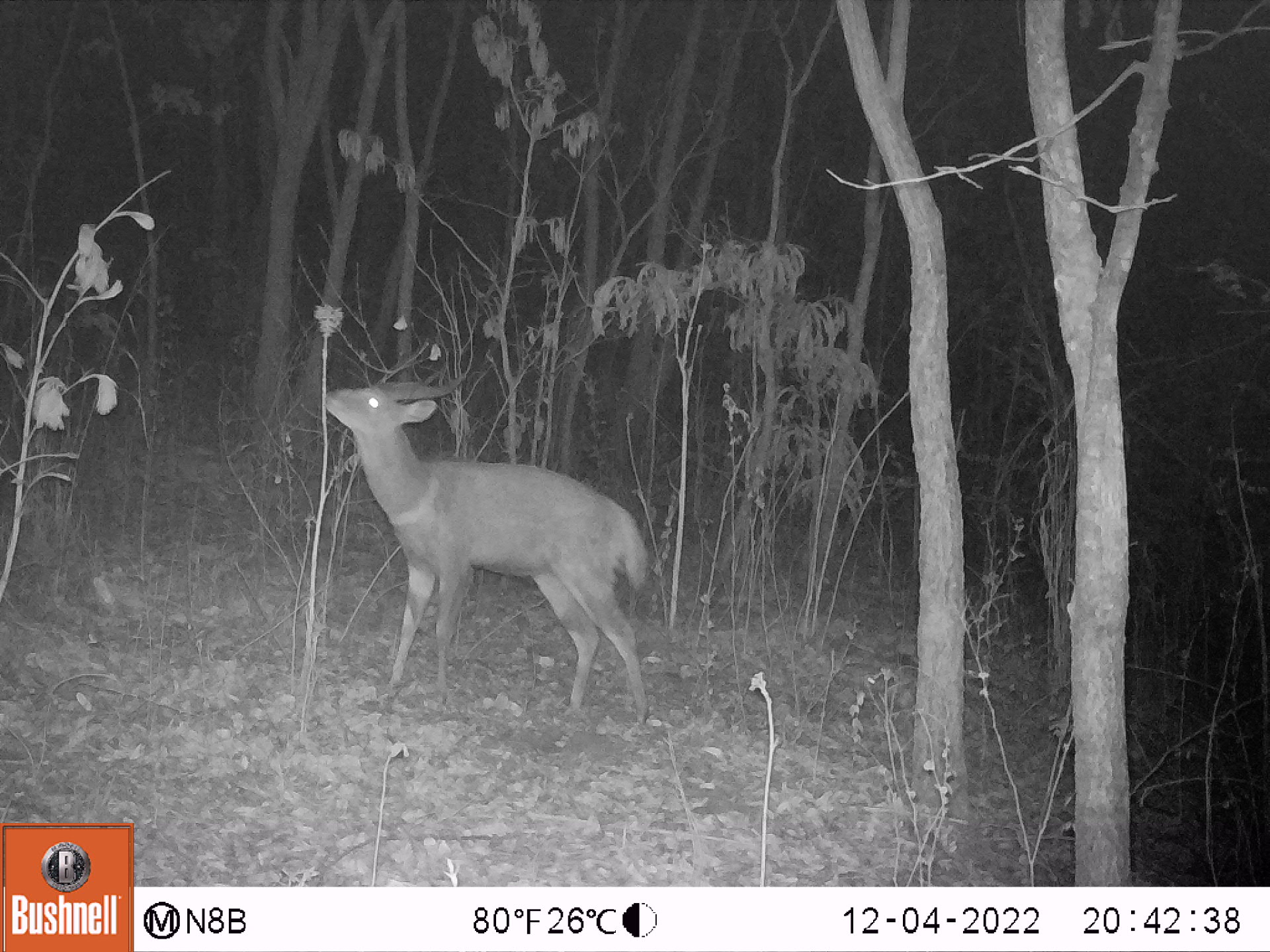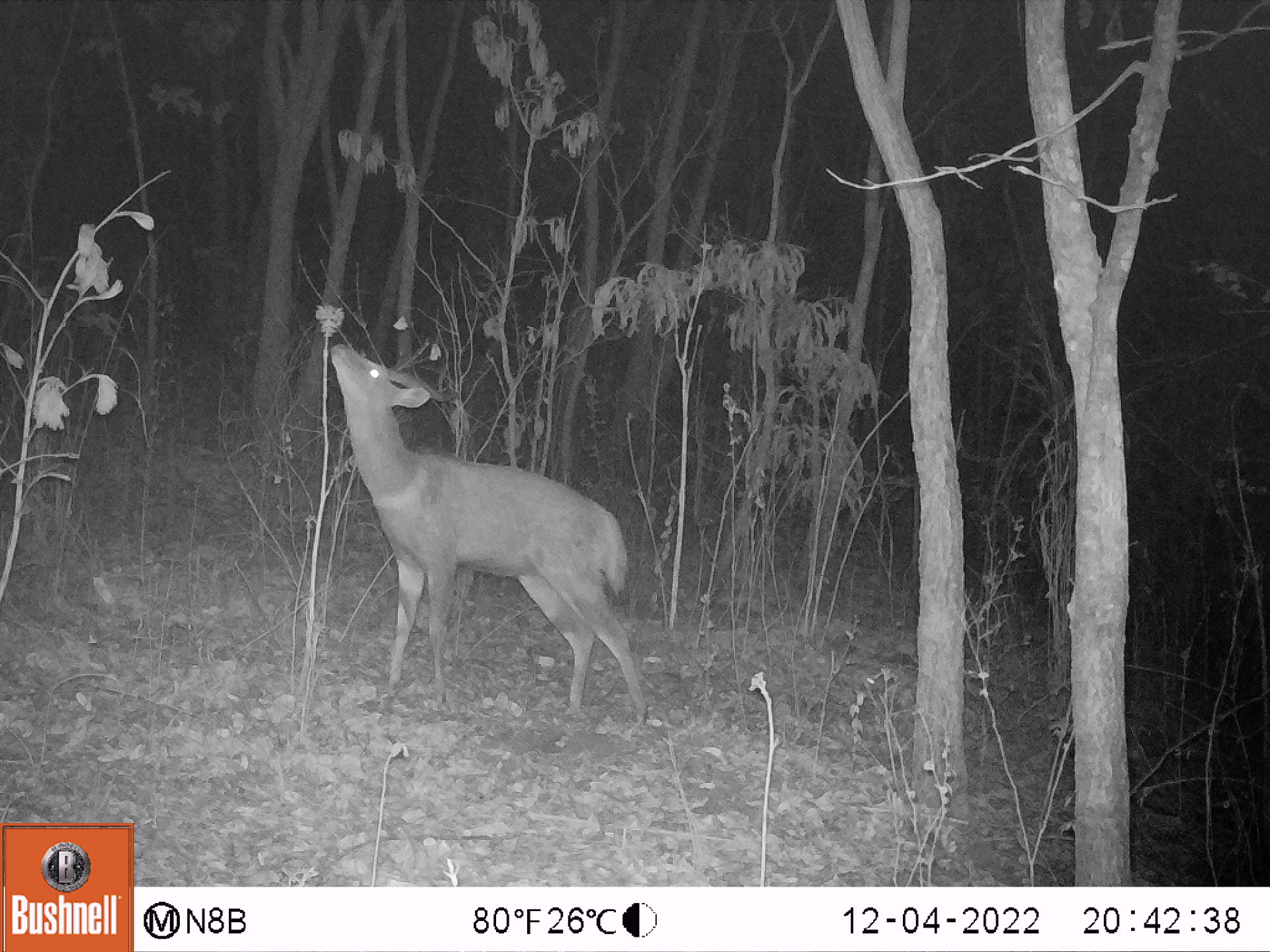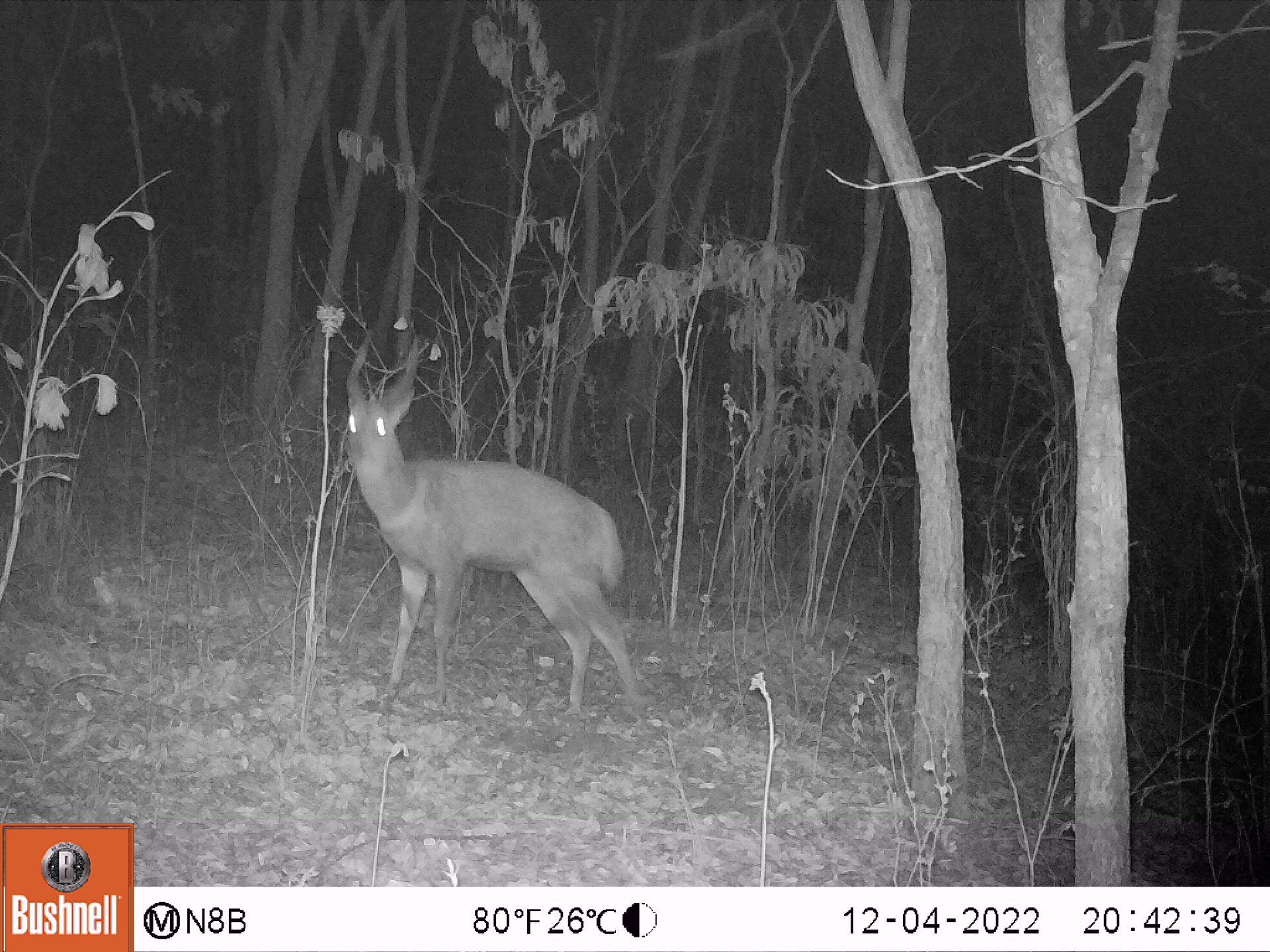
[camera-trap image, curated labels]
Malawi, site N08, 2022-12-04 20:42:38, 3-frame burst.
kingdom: Animalia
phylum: Chordata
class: Mammalia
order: Artiodactyla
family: Bovidae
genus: Tragelaphus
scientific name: Tragelaphus sylvaticus sylvaticus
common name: cape bushbuck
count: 1